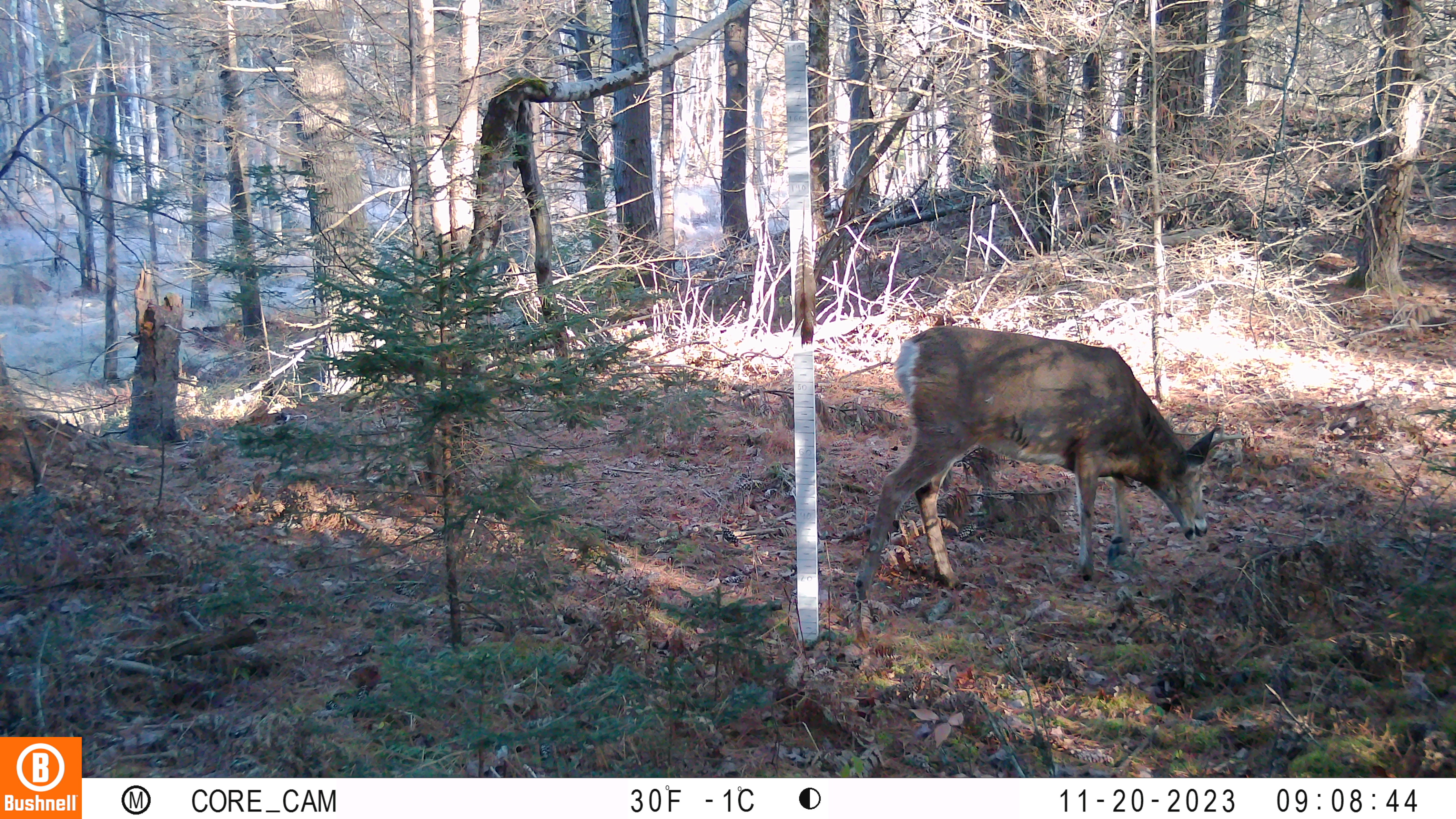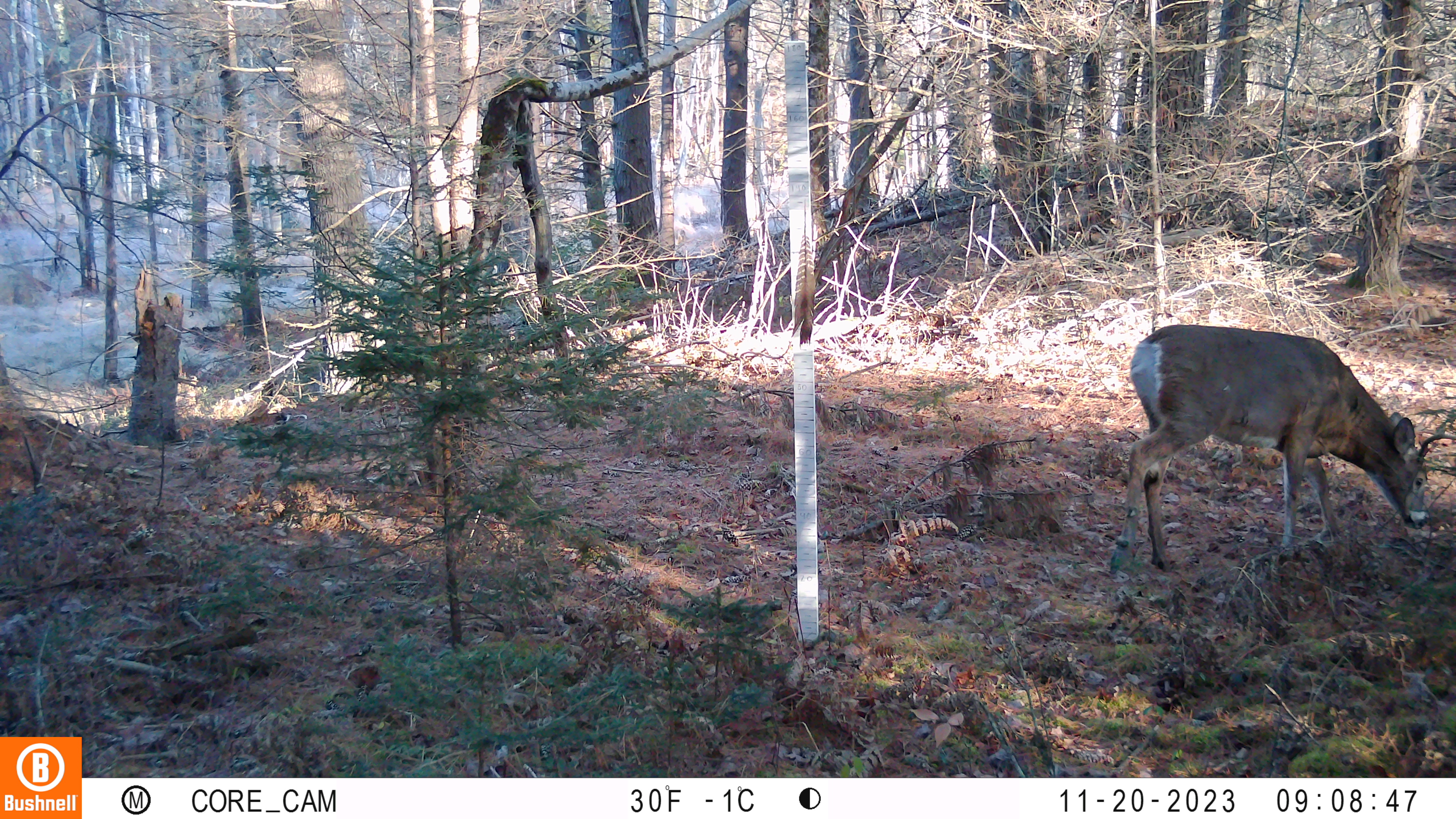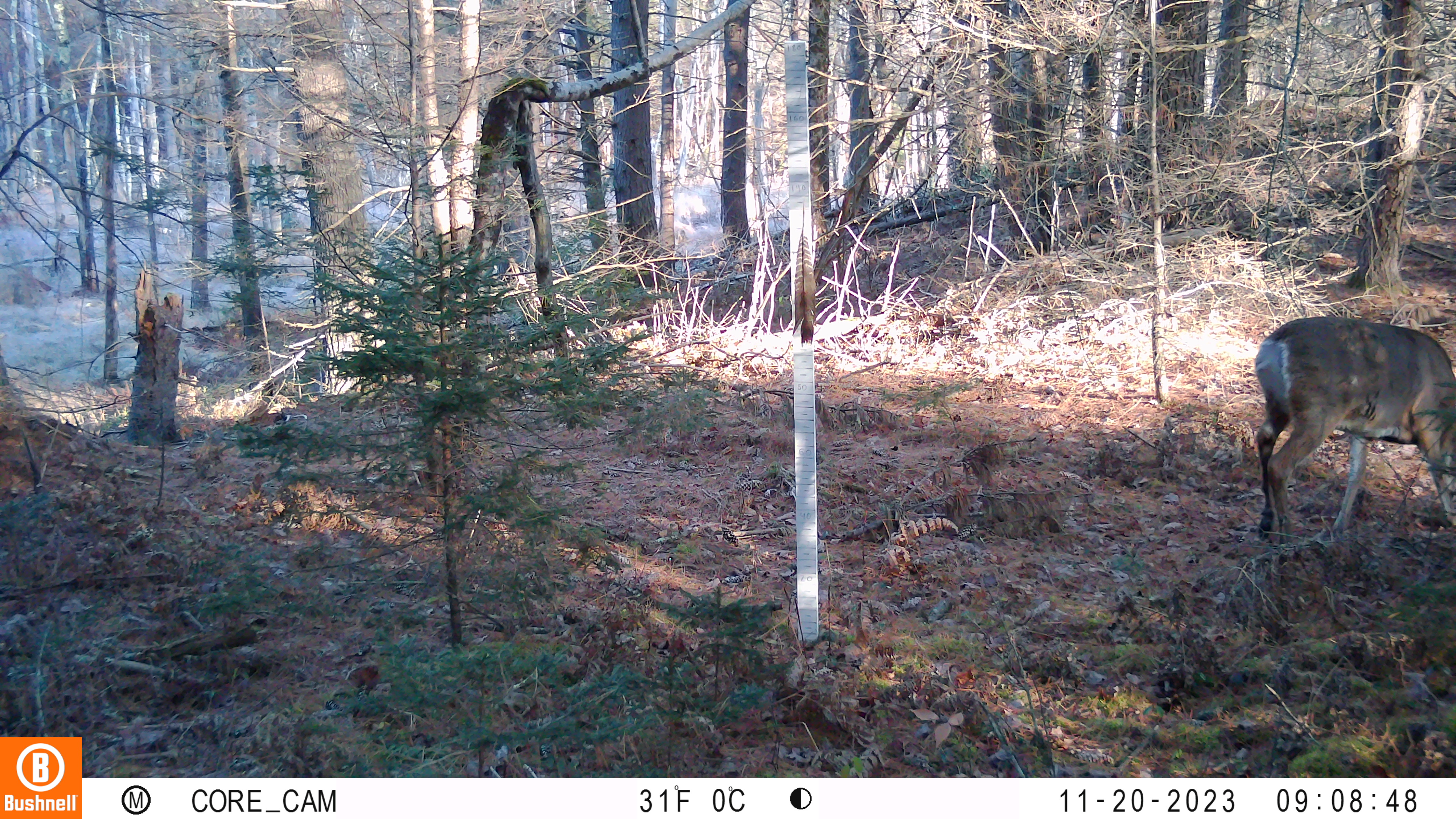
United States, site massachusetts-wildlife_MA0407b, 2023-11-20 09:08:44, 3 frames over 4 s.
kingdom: Animalia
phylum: Chordata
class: Mammalia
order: Artiodactyla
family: Cervidae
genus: Odocoileus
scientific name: Odocoileus virginianus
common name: white-tailed deer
White-tailed deer (Odocoileus virginianus).